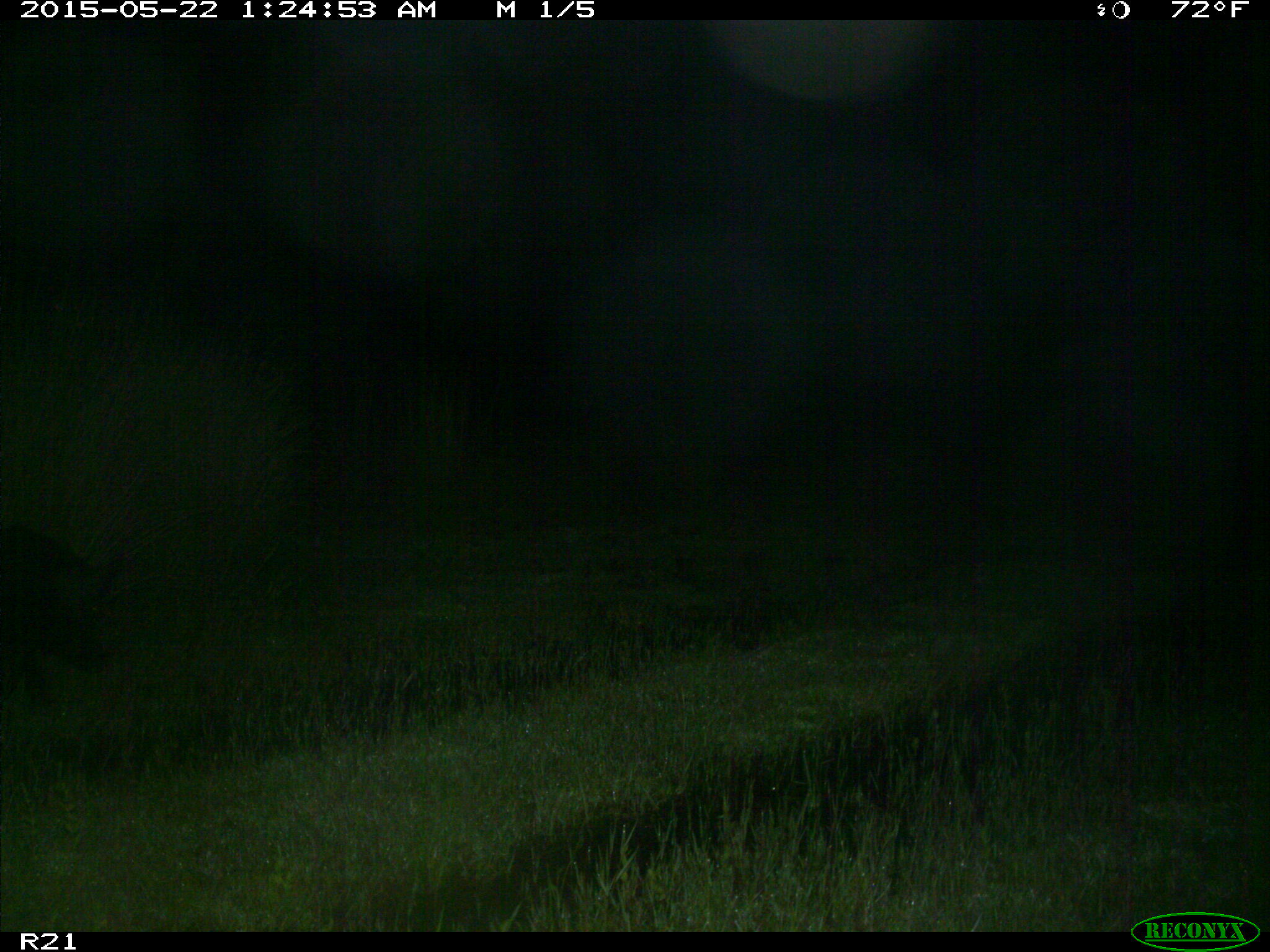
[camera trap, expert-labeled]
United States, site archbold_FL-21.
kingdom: Animalia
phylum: Chordata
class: Mammalia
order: Artiodactyla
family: Suidae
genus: Sus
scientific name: Sus scrofa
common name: wild boar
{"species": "Sus scrofa (wild boar)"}